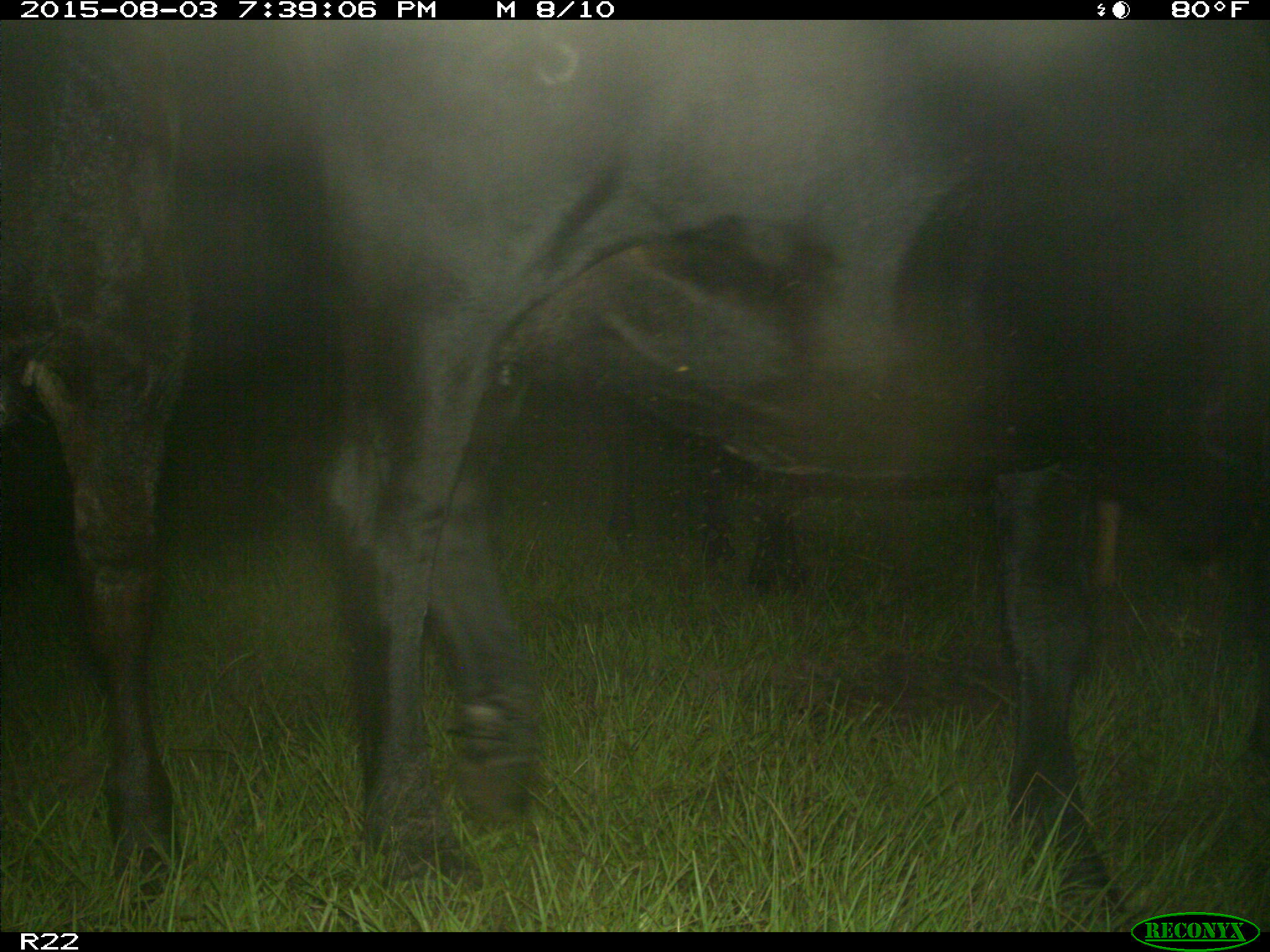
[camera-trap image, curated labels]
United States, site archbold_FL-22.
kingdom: Animalia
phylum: Chordata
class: Mammalia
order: Artiodactyla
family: Bovidae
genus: Bos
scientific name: Bos taurus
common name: domestic cow